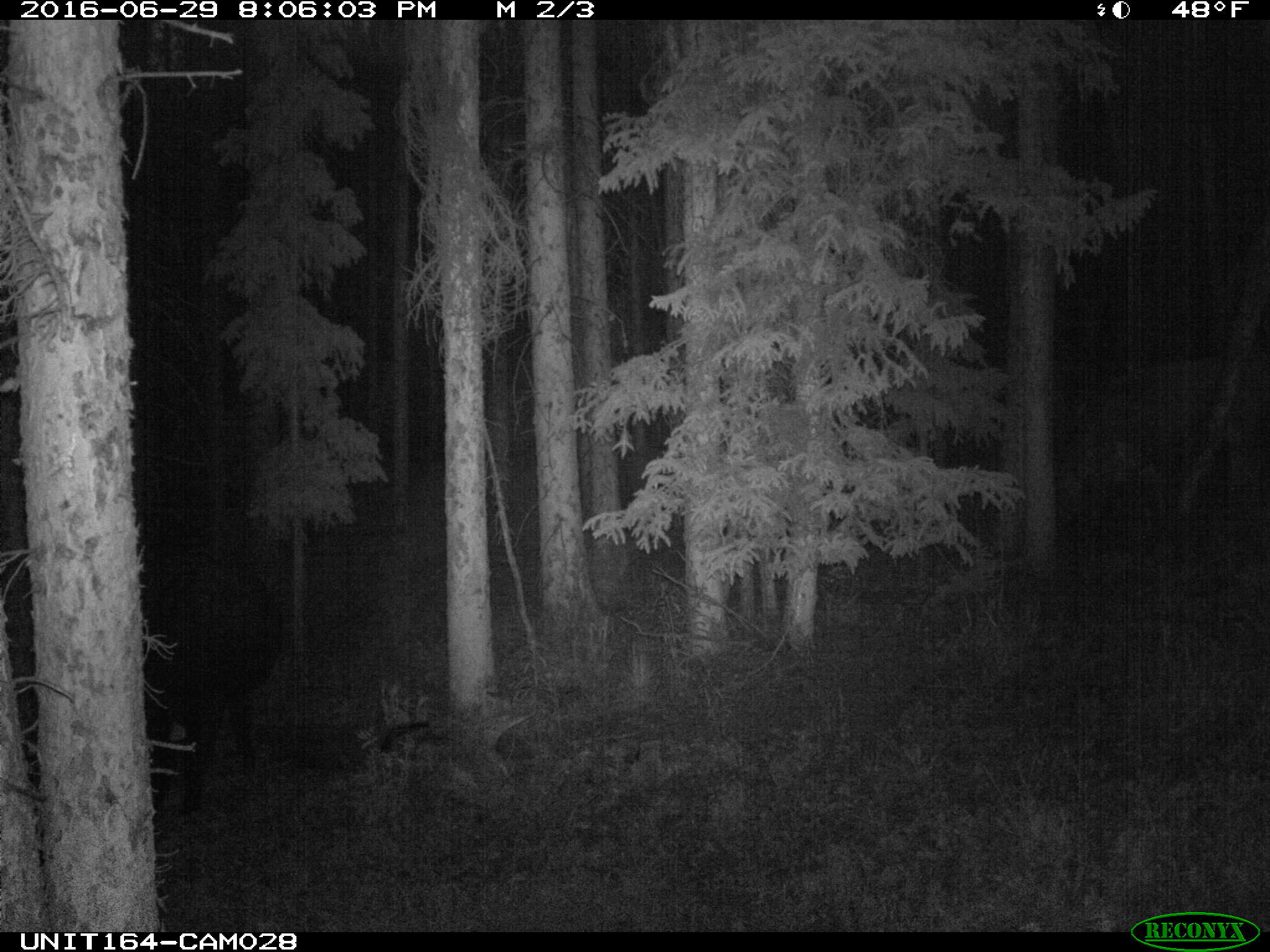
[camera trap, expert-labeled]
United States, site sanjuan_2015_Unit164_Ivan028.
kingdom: Animalia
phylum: Chordata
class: Mammalia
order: Artiodactyla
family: Bovidae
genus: Bos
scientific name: Bos taurus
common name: domestic cow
Bos taurus (domestic cow).